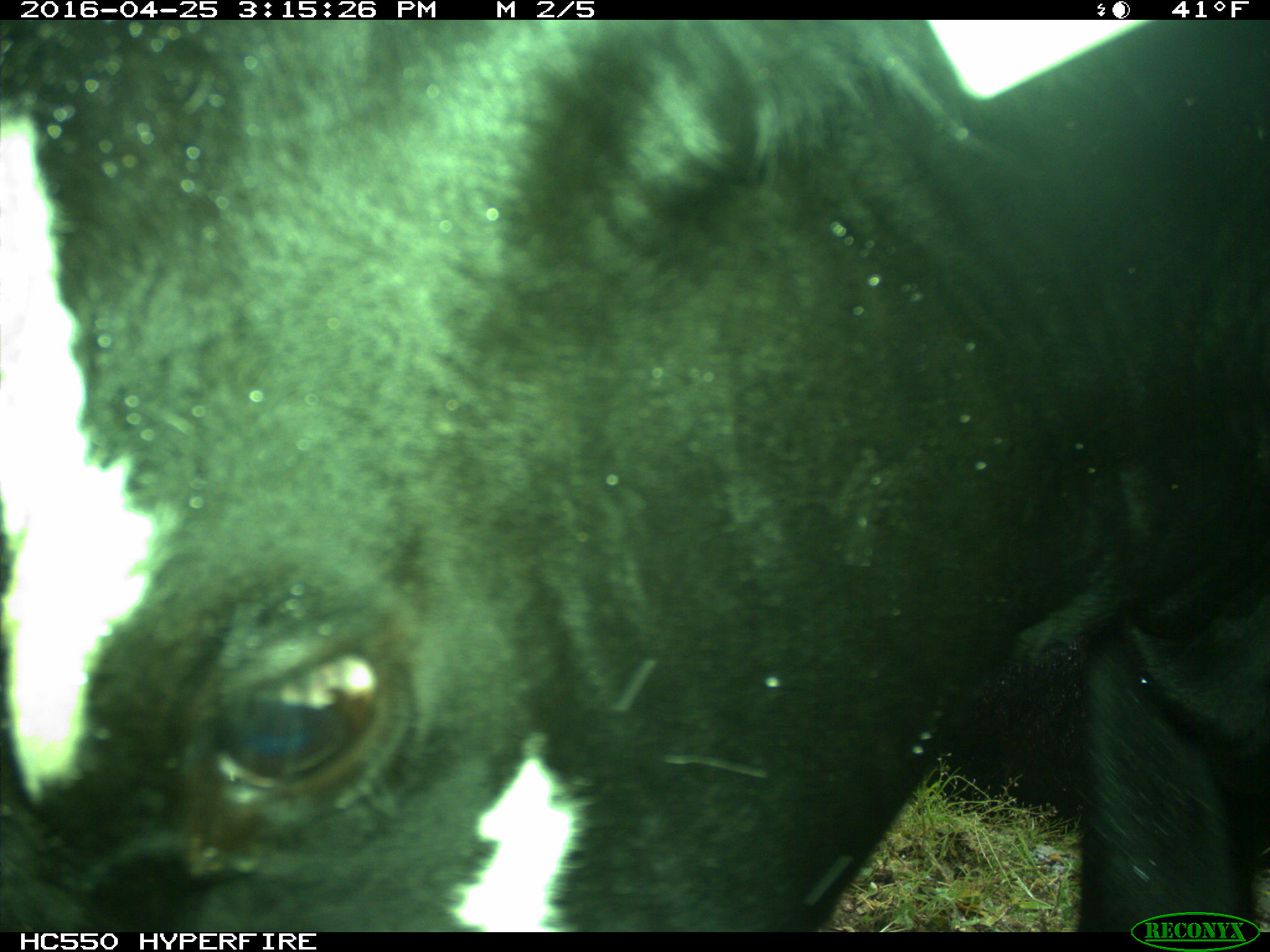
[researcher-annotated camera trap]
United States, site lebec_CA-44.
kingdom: Animalia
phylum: Chordata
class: Mammalia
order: Artiodactyla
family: Bovidae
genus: Bos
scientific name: Bos taurus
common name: domestic cow